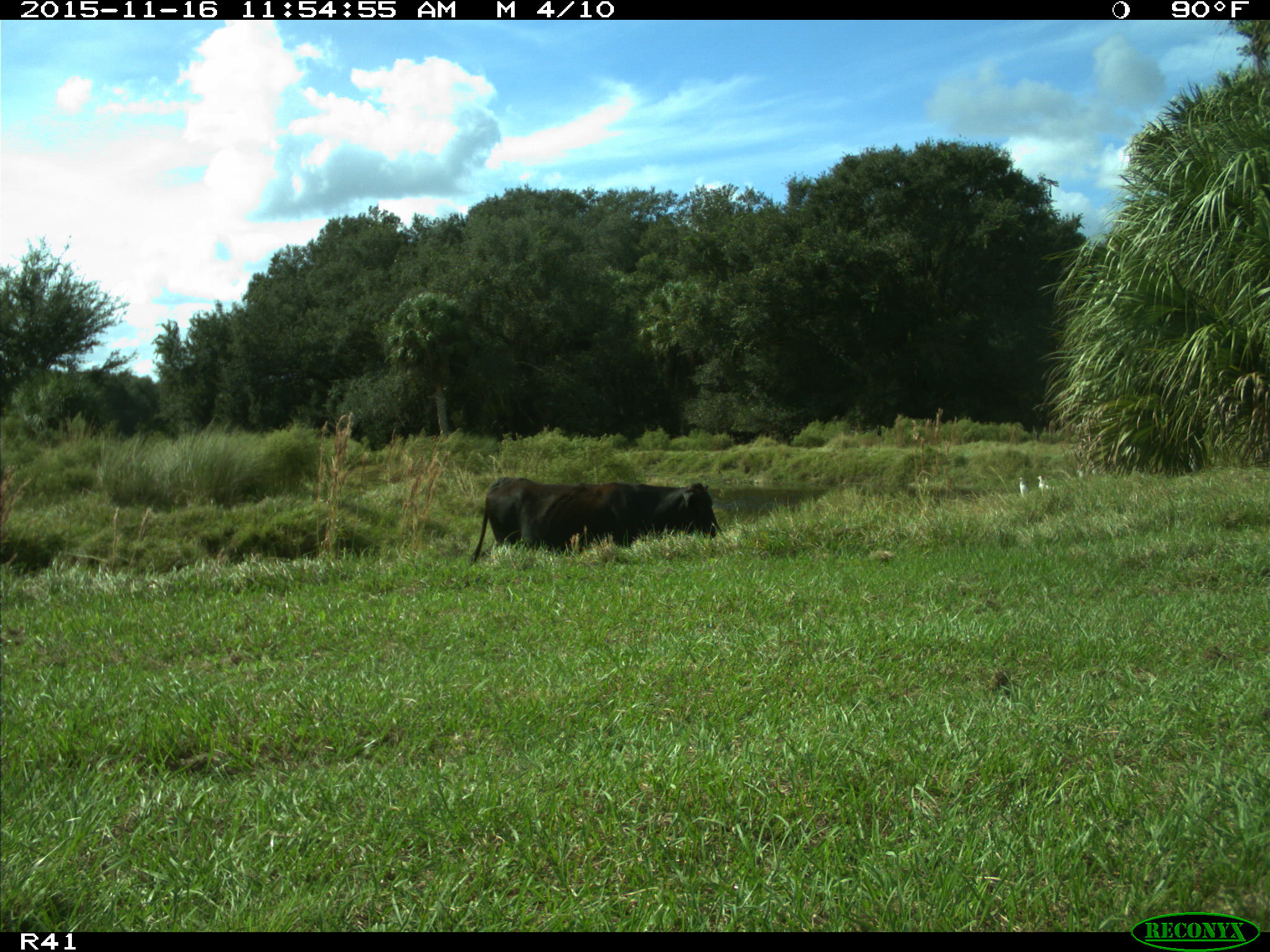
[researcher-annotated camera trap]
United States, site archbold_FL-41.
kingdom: Animalia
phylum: Chordata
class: Mammalia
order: Artiodactyla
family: Bovidae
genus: Bos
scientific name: Bos taurus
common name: domestic cow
Bos taurus (domestic cow).